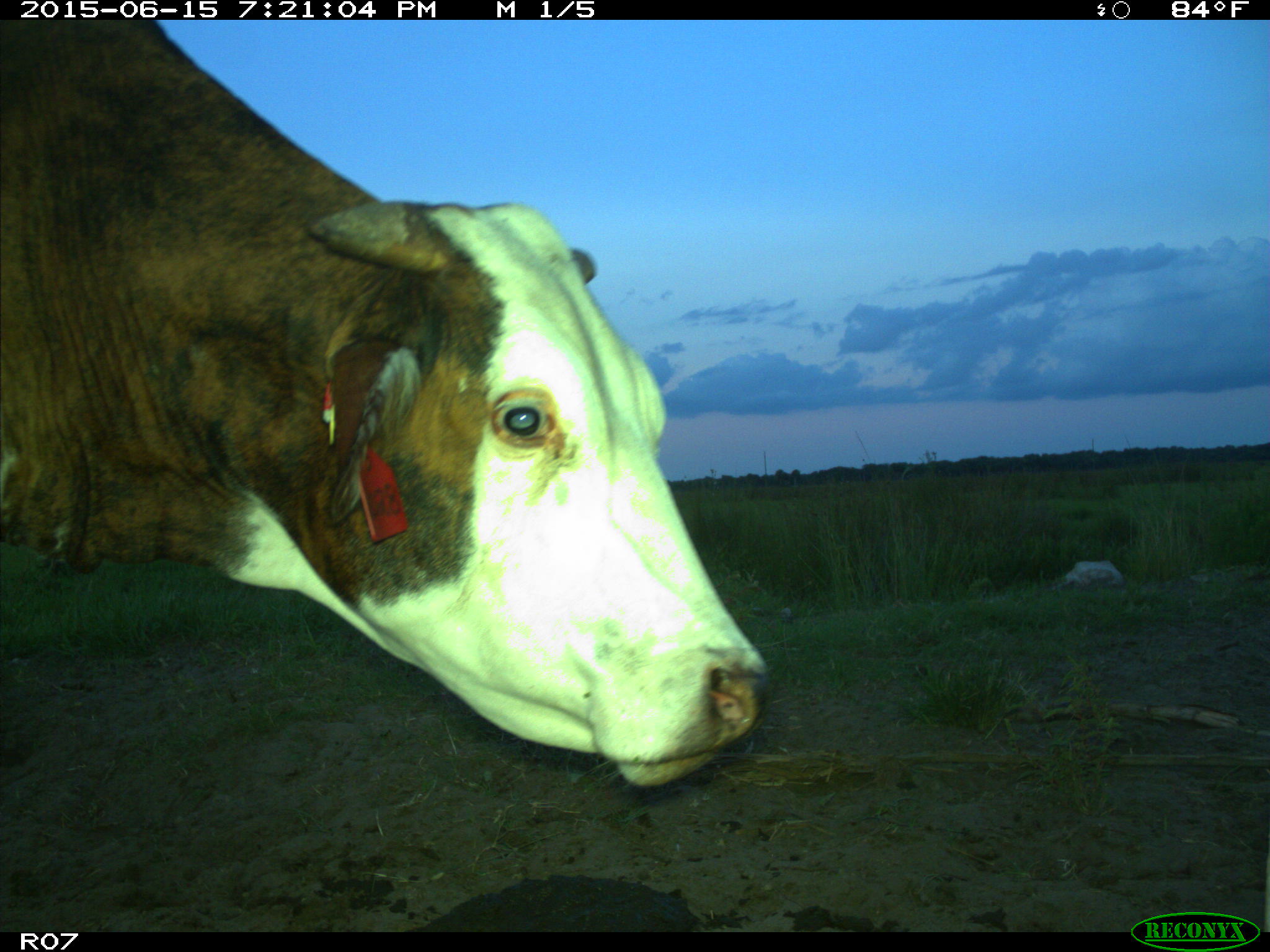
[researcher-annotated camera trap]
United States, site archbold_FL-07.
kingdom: Animalia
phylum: Chordata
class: Mammalia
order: Artiodactyla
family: Bovidae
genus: Bos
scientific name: Bos taurus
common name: domestic cow